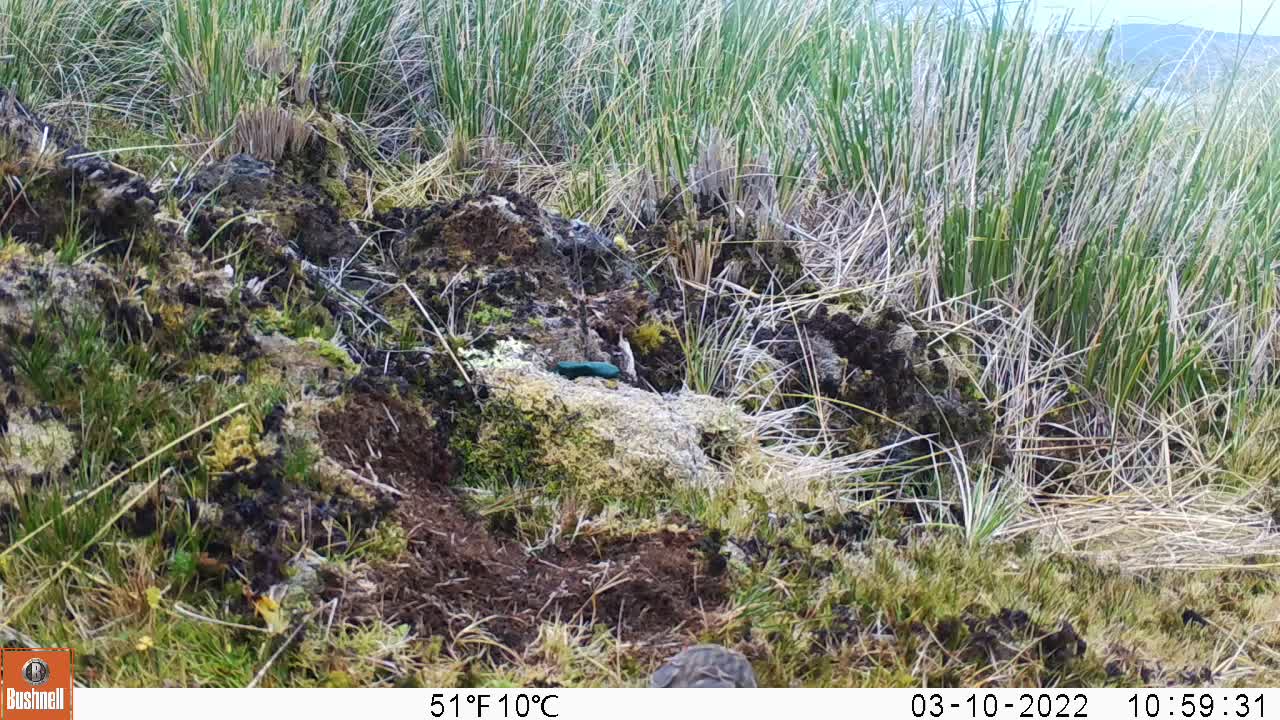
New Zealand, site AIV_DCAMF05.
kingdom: Animalia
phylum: Chordata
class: Aves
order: Passeriformes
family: Motacillidae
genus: Anthus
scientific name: Anthus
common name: pipit